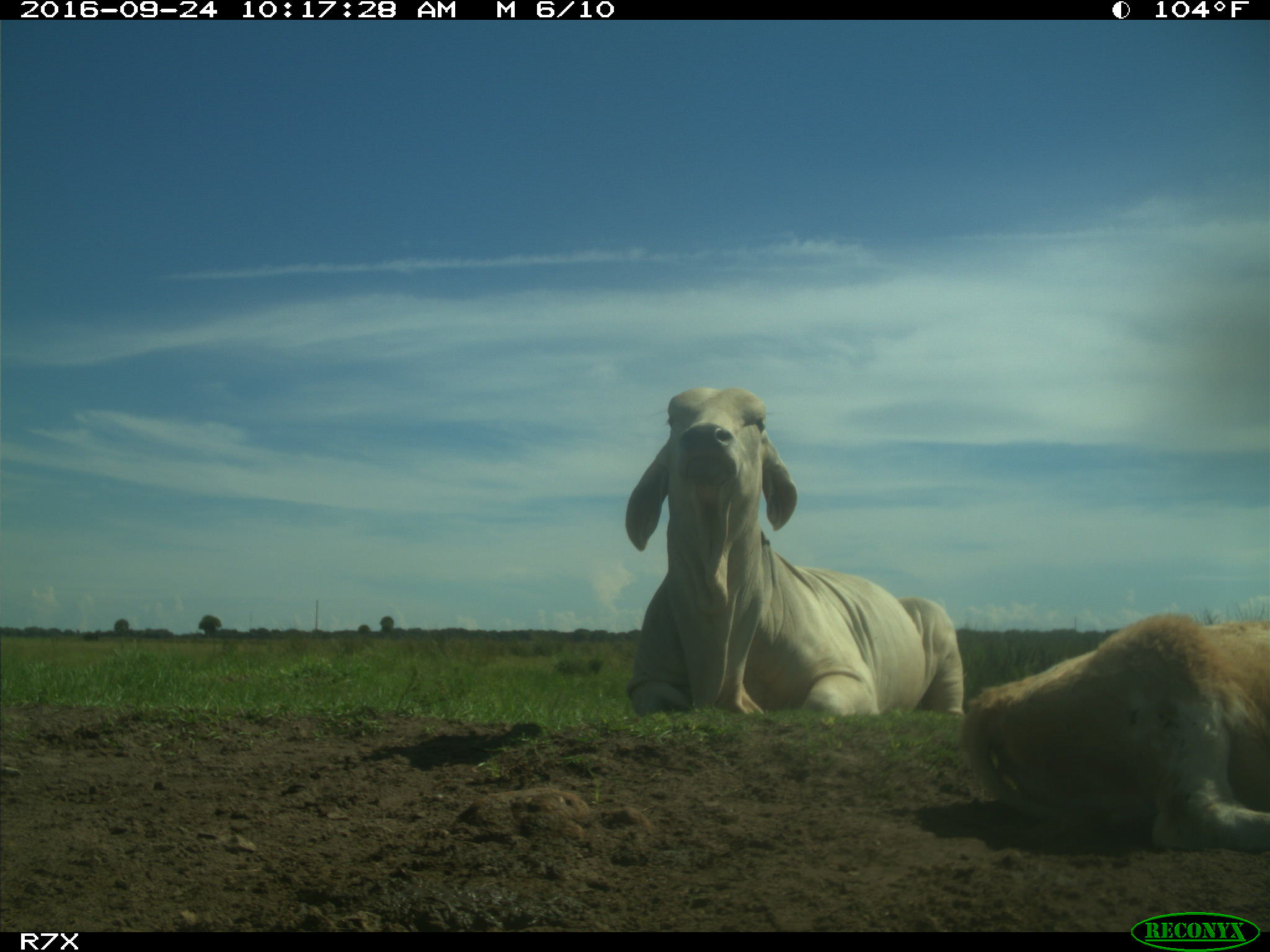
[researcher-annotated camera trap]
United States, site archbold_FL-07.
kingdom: Animalia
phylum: Chordata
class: Mammalia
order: Artiodactyla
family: Bovidae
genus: Bos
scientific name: Bos taurus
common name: domestic cow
Bos taurus (domestic cow).